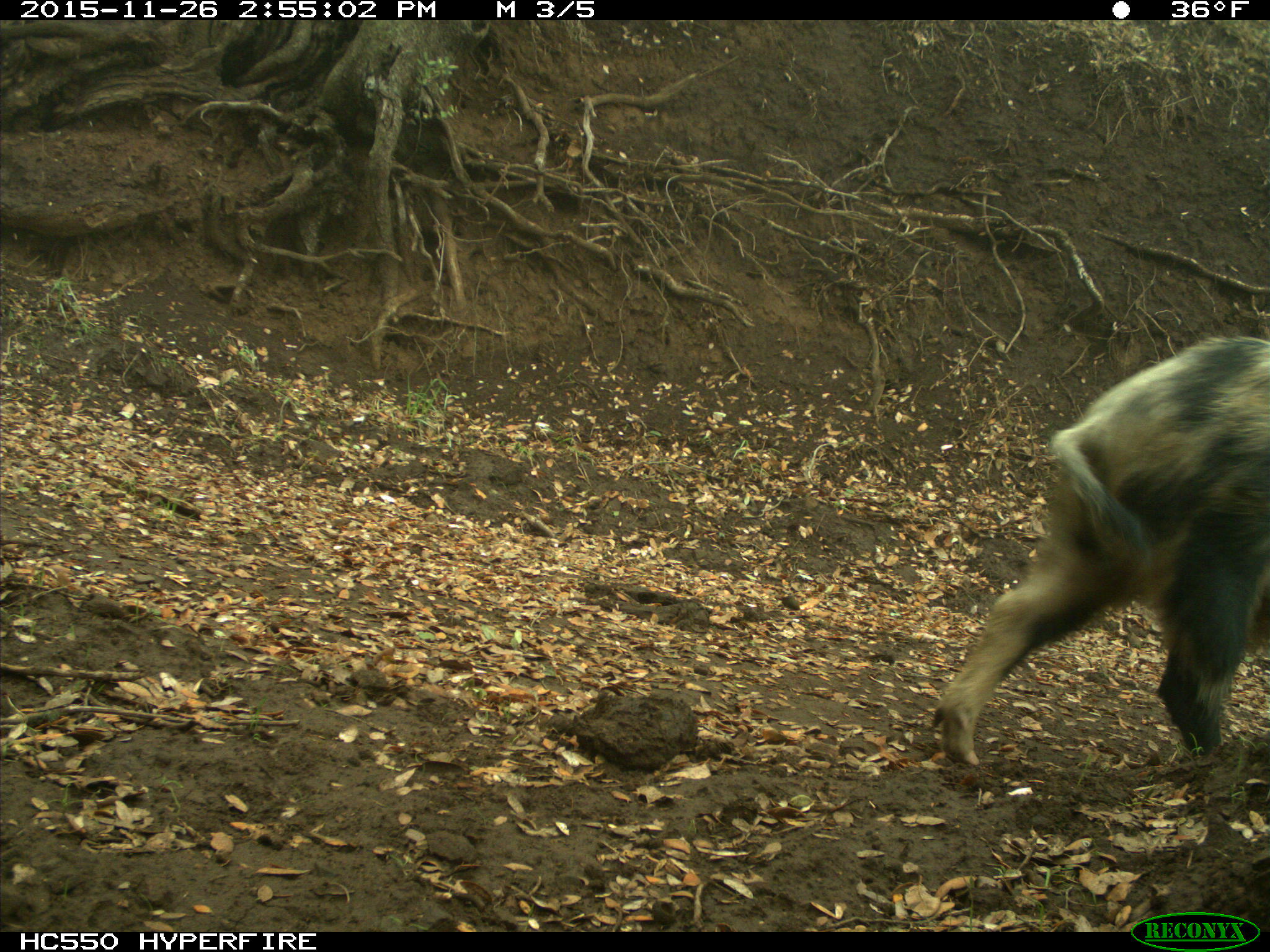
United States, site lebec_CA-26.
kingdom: Animalia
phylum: Chordata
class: Mammalia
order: Artiodactyla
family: Suidae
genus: Sus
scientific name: Sus scrofa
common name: wild boar